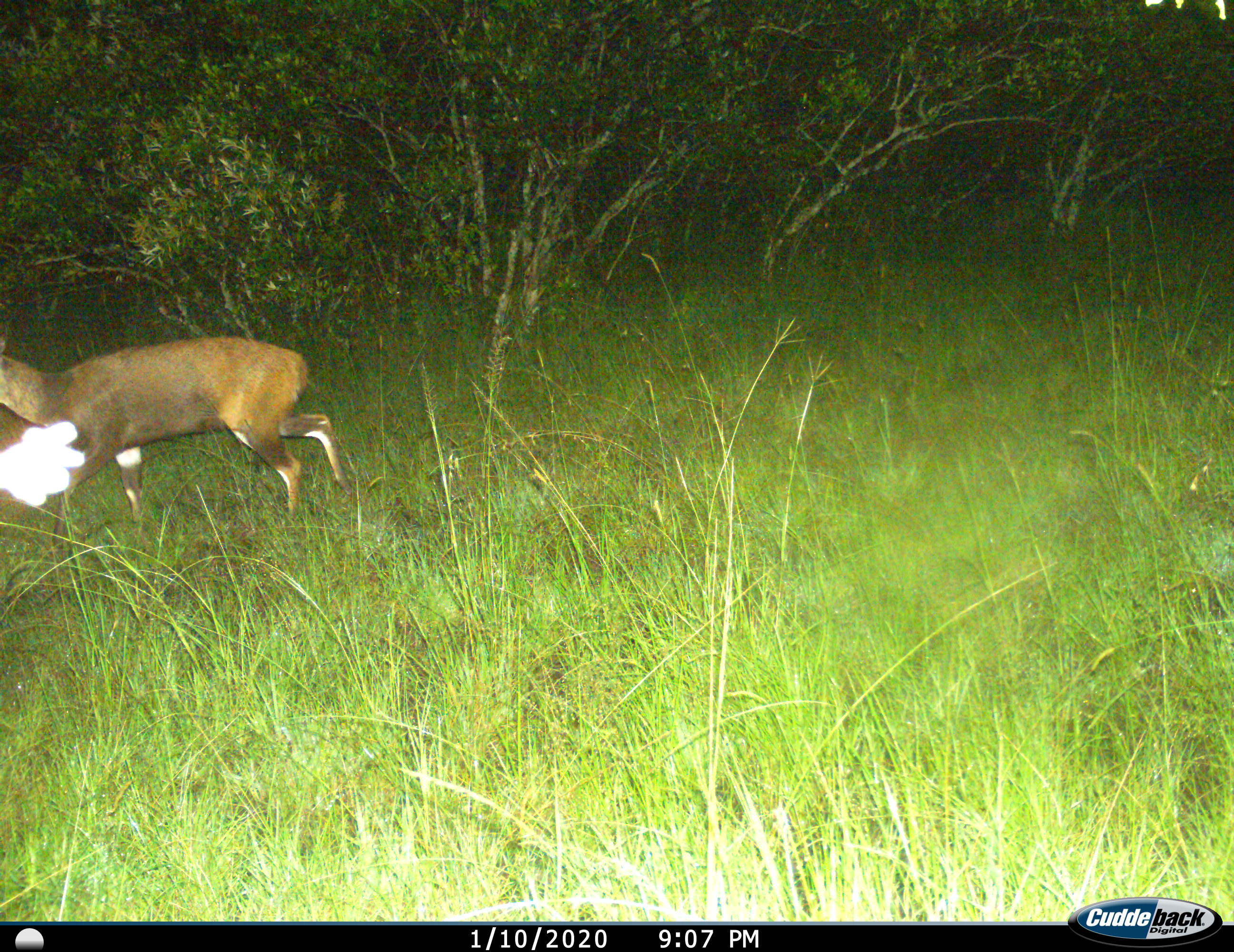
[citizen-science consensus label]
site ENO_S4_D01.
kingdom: Animalia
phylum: Chordata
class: Mammalia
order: Artiodactyla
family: Bovidae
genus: Tragelaphus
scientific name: Tragelaphus scriptus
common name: bushbuck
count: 1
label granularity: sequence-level